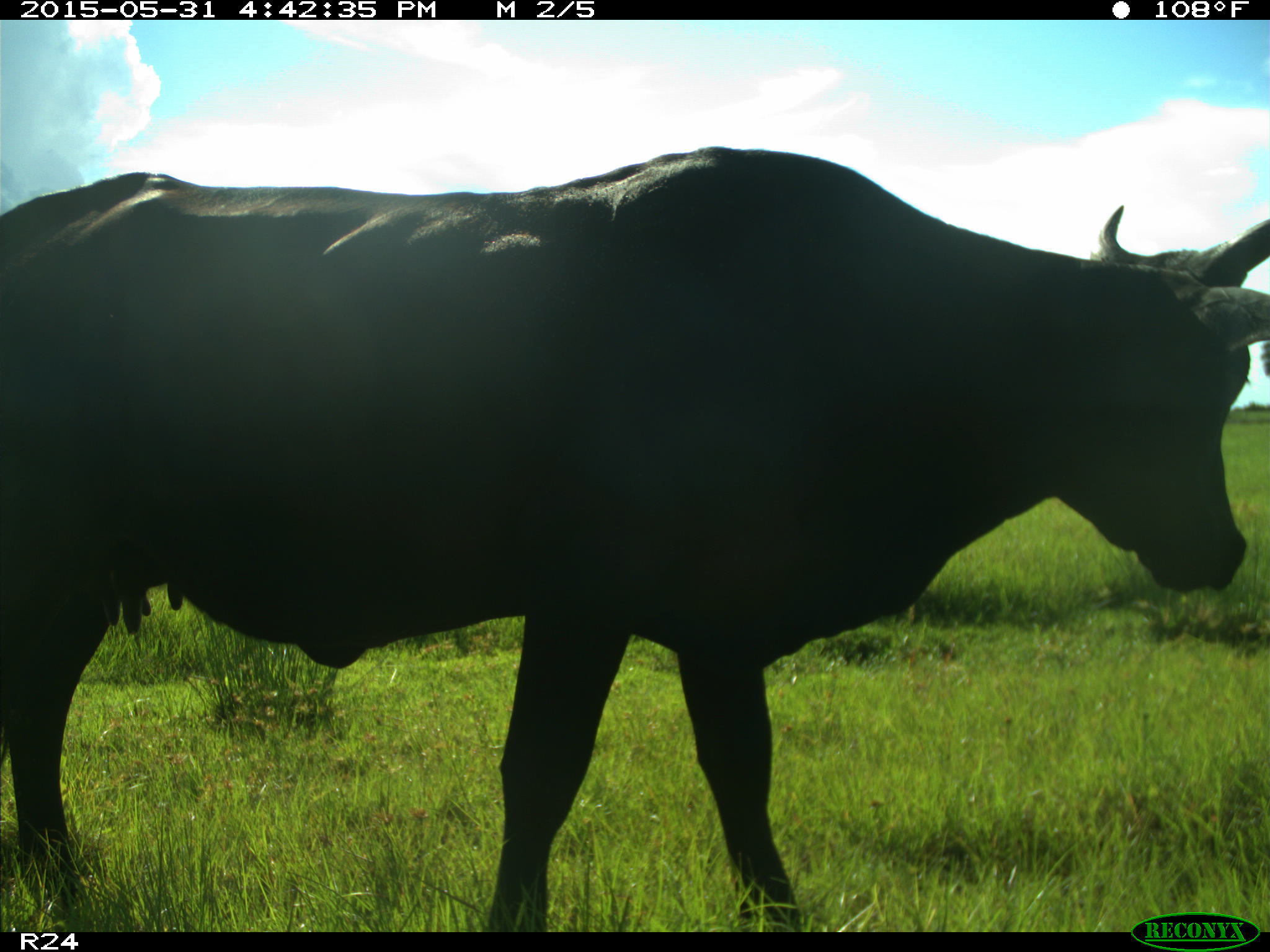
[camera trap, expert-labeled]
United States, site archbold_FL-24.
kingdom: Animalia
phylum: Chordata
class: Mammalia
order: Artiodactyla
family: Bovidae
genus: Bos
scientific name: Bos taurus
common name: domestic cow